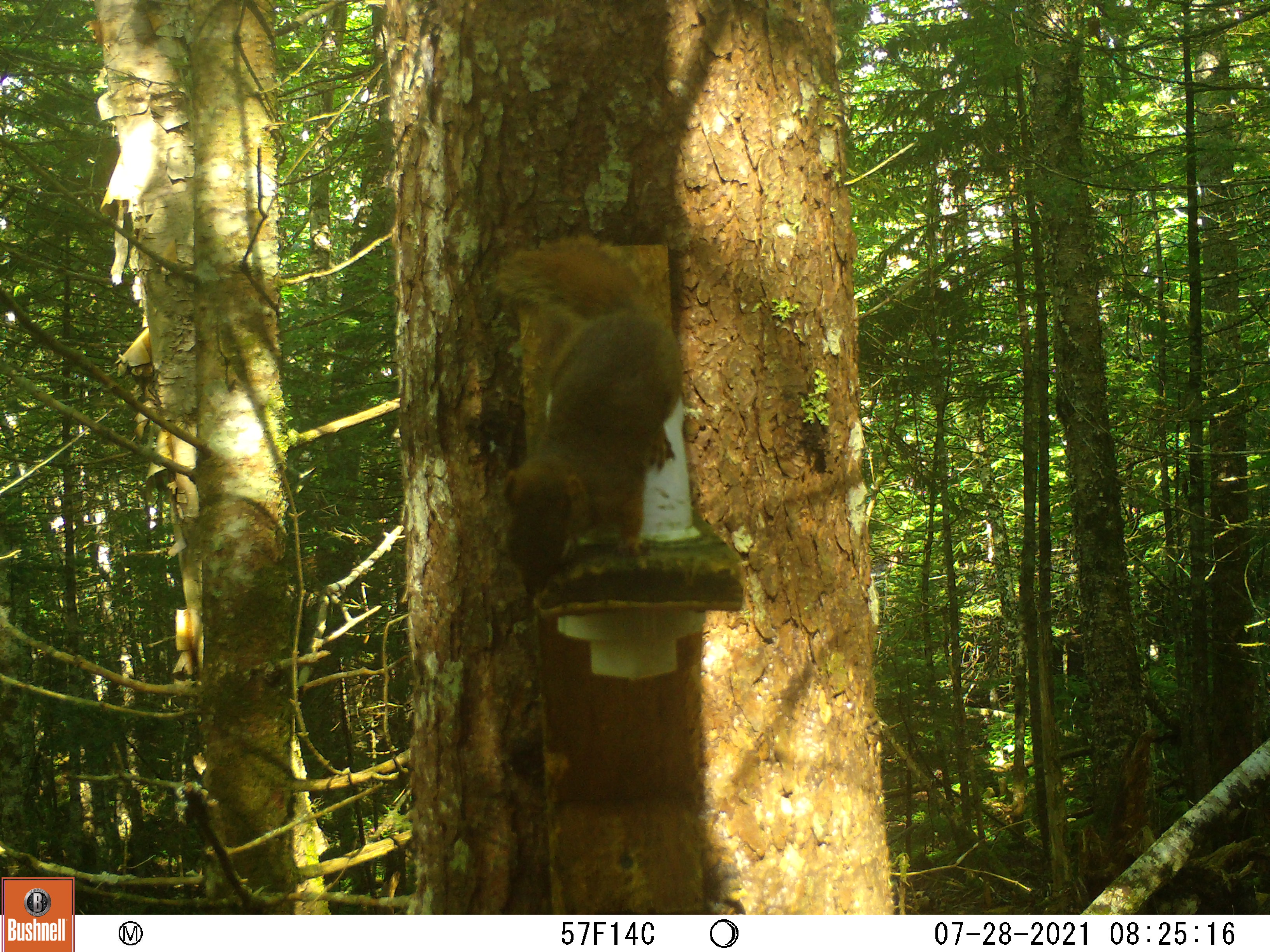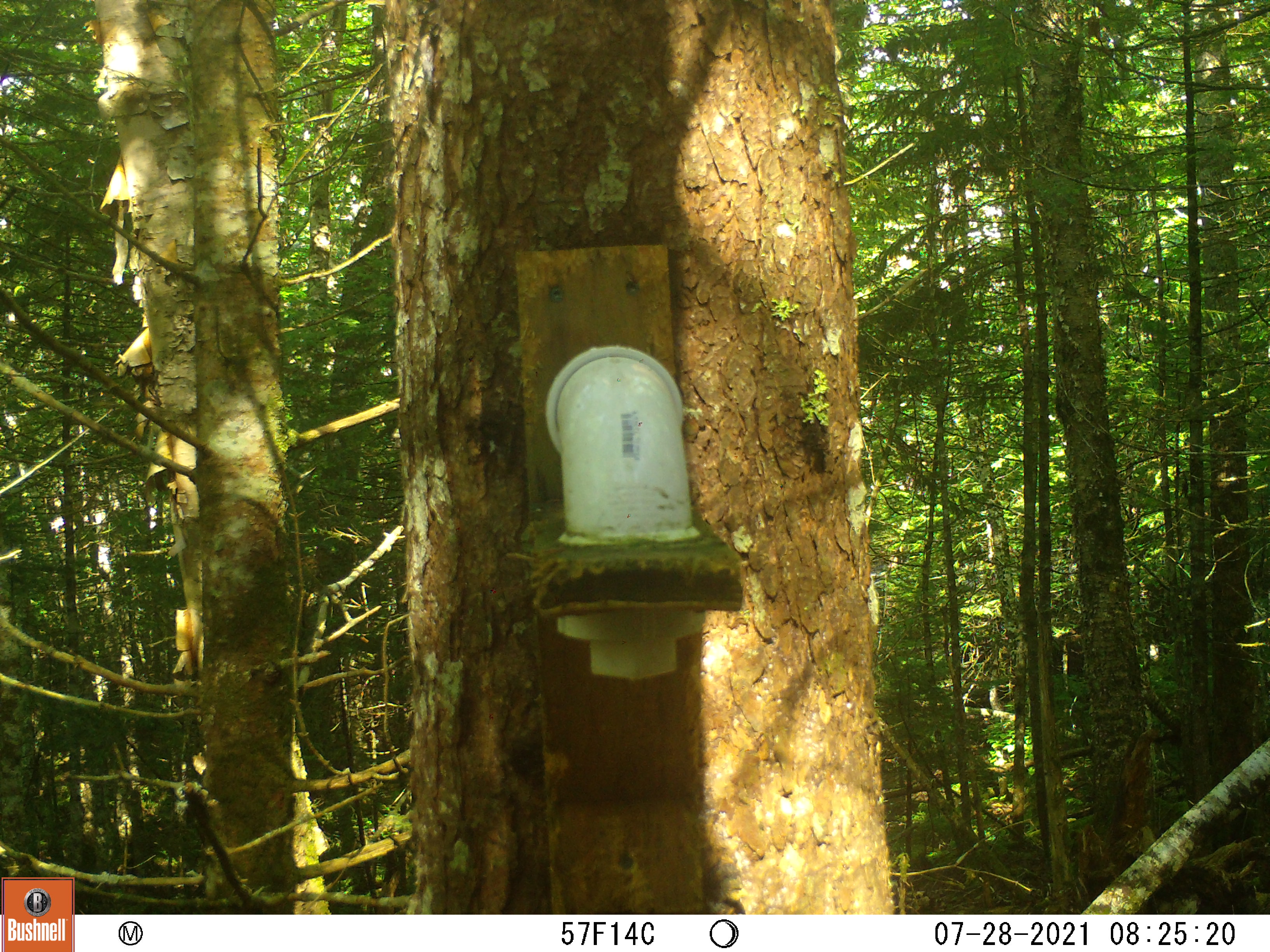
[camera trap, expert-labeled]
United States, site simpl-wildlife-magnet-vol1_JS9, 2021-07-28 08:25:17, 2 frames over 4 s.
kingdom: Animalia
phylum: Chordata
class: Mammalia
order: Rodentia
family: Sciuridae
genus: Tamiasciurus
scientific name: Tamiasciurus hudsonicus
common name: red squirrel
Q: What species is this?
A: Red squirrel (Tamiasciurus hudsonicus).